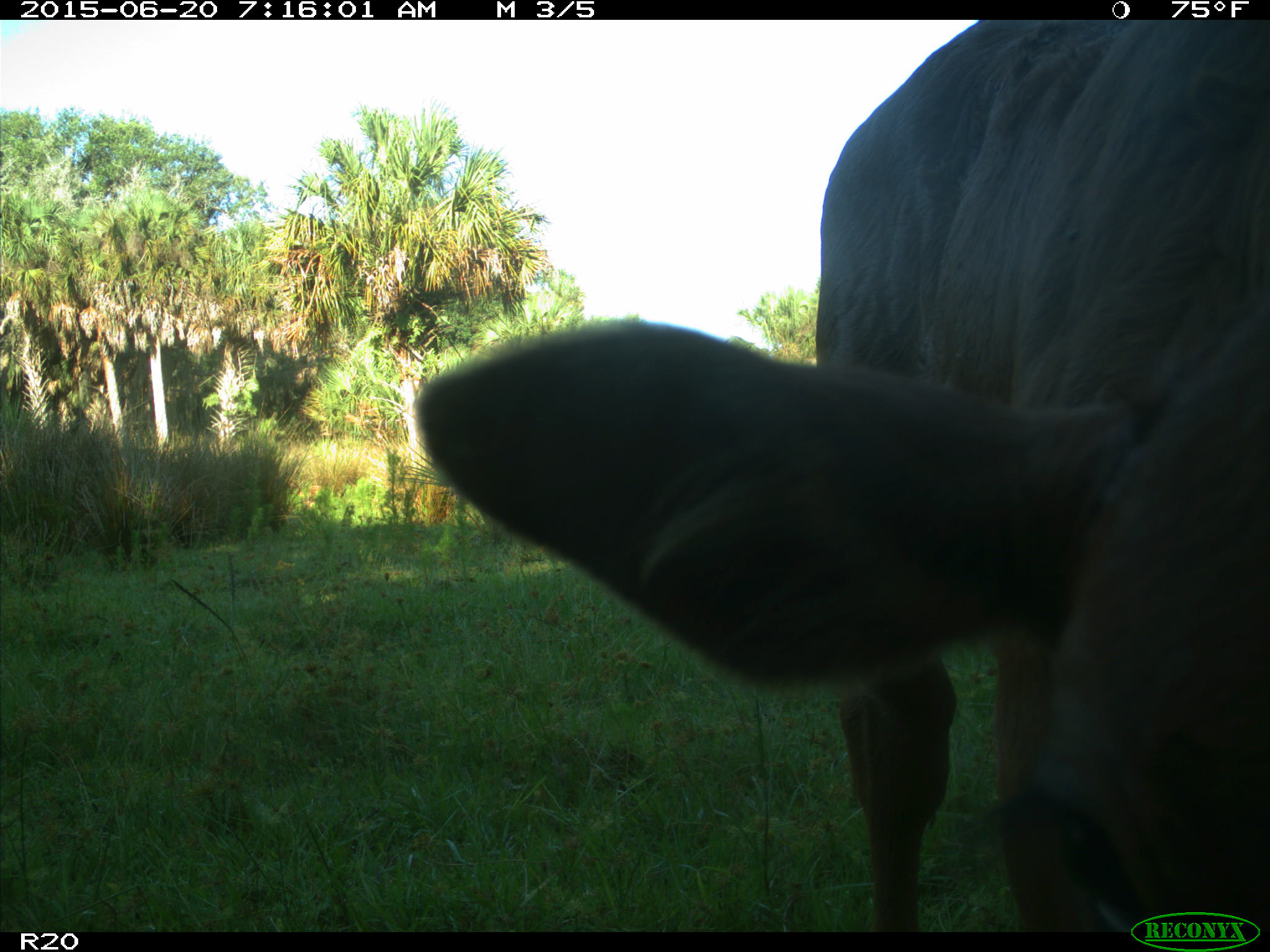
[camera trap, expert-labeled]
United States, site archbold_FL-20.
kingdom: Animalia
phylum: Chordata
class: Mammalia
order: Artiodactyla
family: Bovidae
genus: Bos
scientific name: Bos taurus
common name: domestic cow